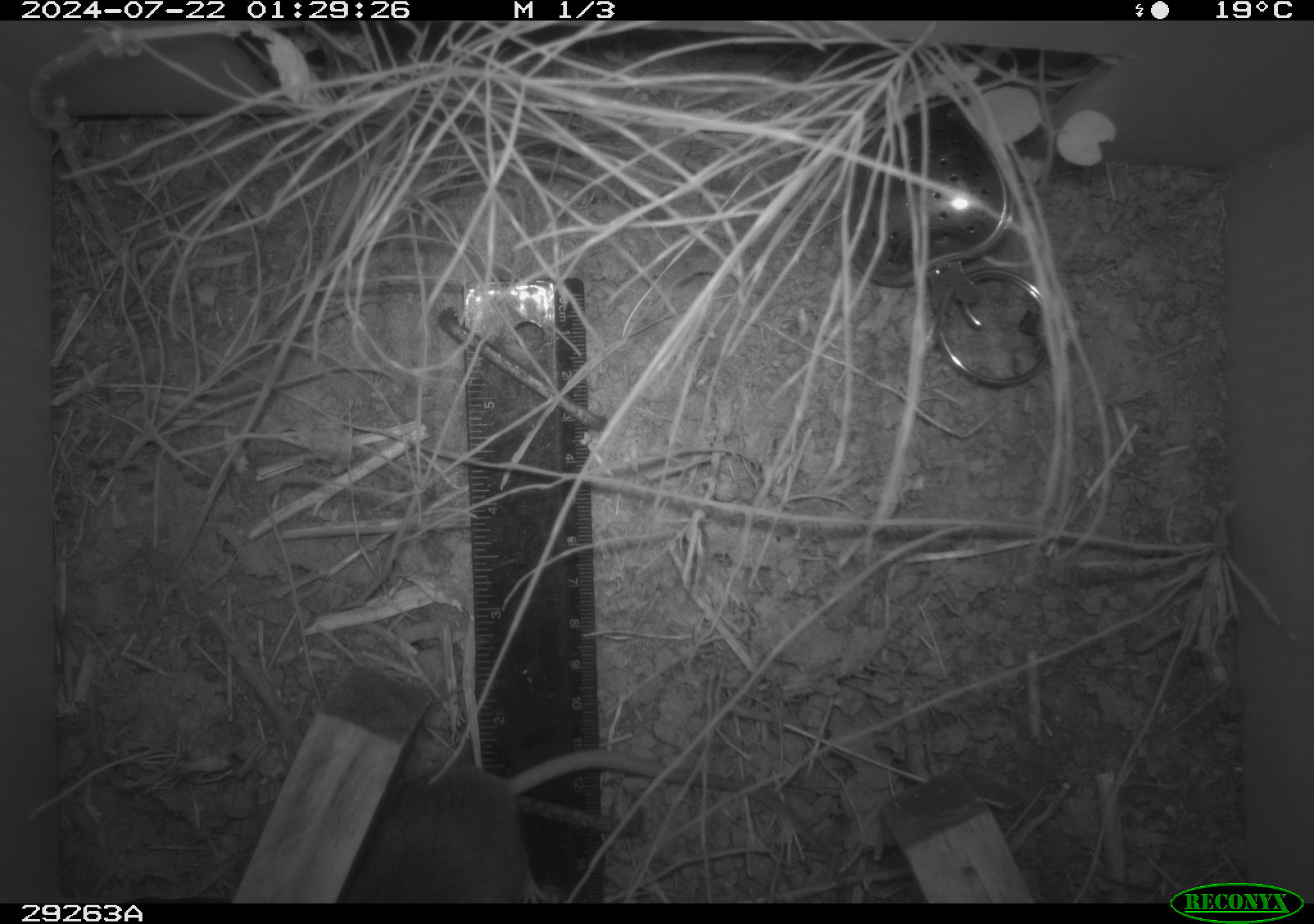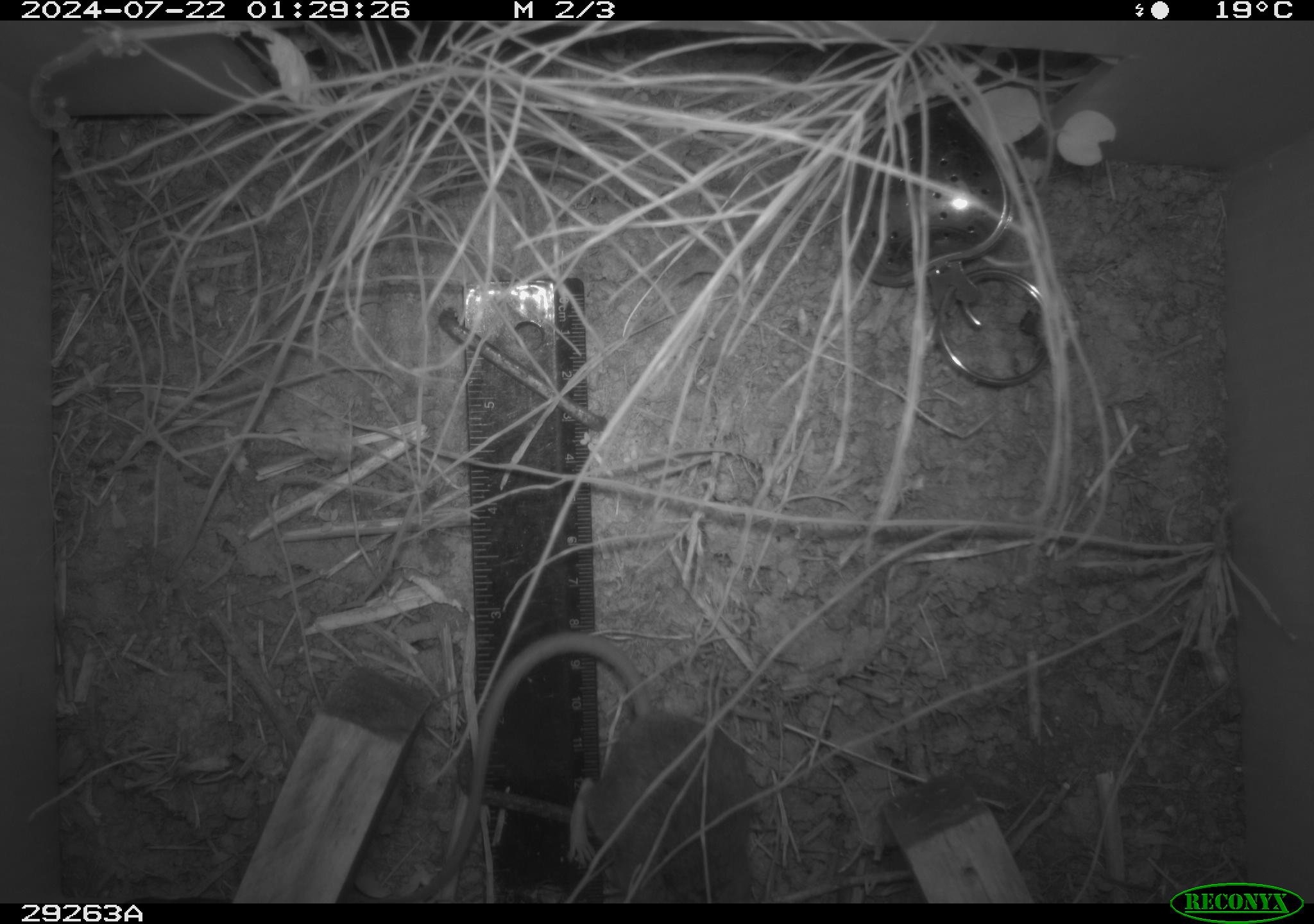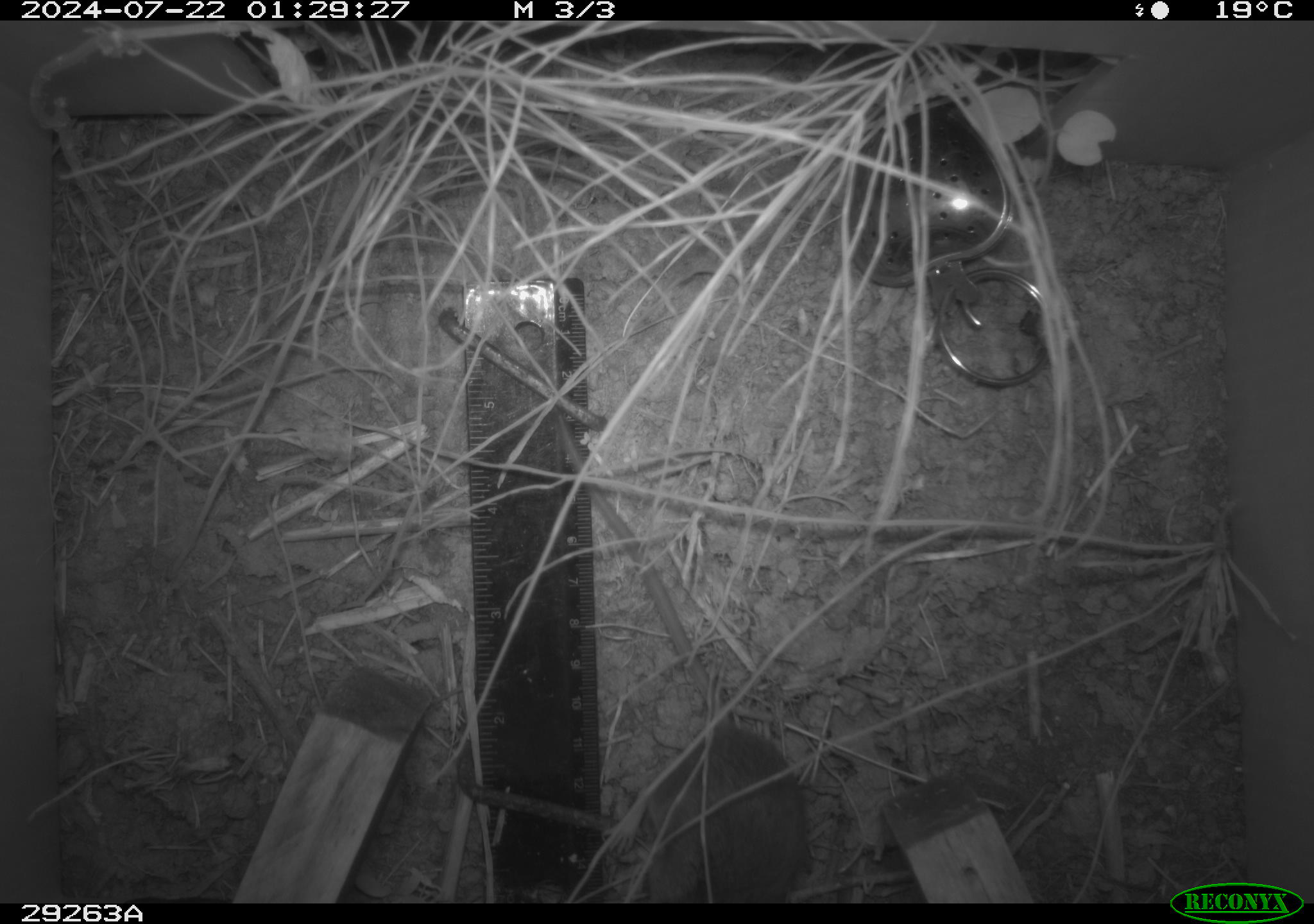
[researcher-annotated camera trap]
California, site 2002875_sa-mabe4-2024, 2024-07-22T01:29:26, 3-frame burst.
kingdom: Animalia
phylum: Chordata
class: Mammalia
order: Rodentia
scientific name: Rodentia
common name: rodent